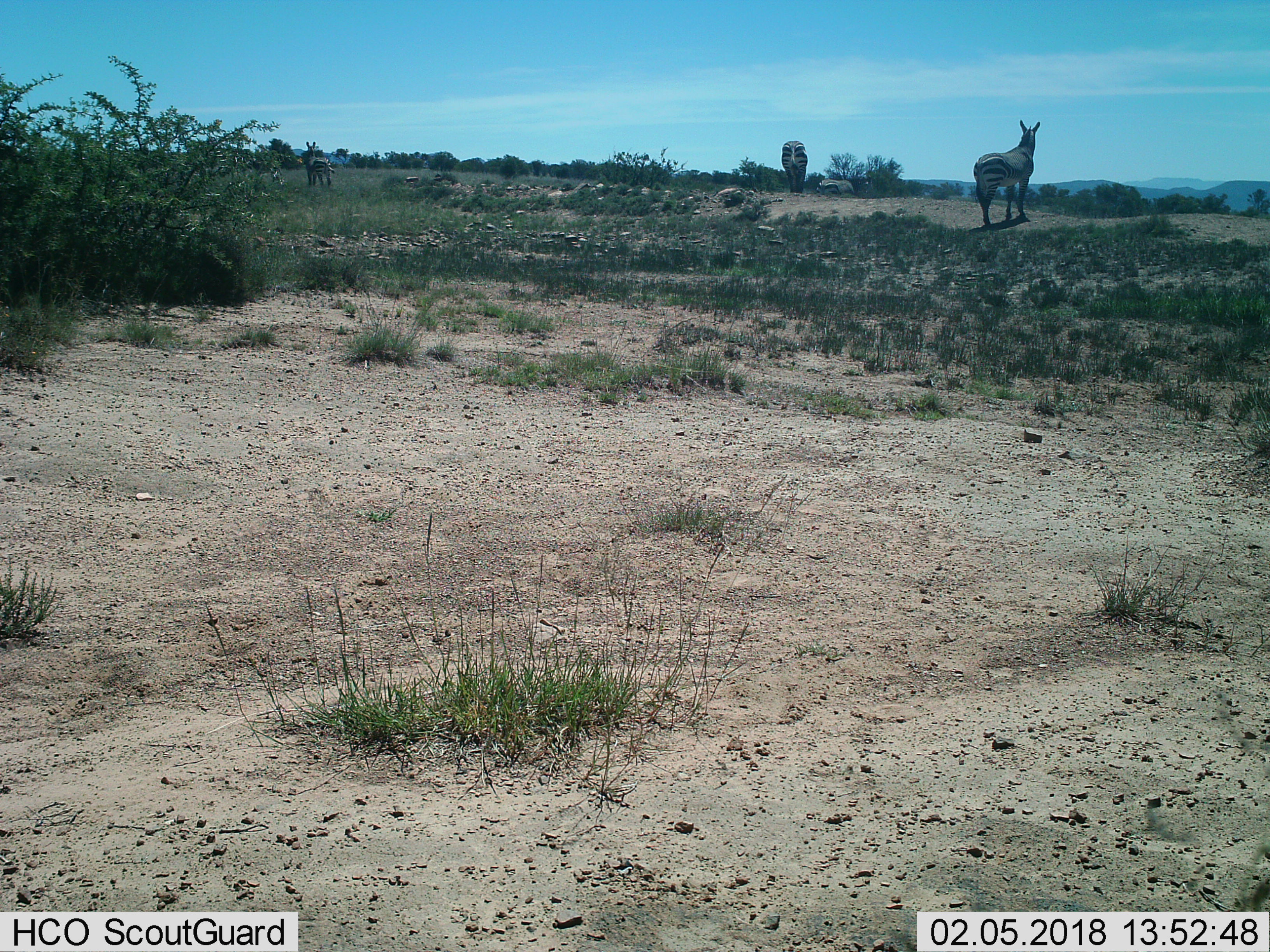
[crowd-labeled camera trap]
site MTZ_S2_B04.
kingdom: Animalia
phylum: Chordata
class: Mammalia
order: Perissodactyla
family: Equidae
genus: Equus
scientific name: Equus zebra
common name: mountain zebra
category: zebramountain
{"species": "zebramountain (mountain zebra) (Equus zebra)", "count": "3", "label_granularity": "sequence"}